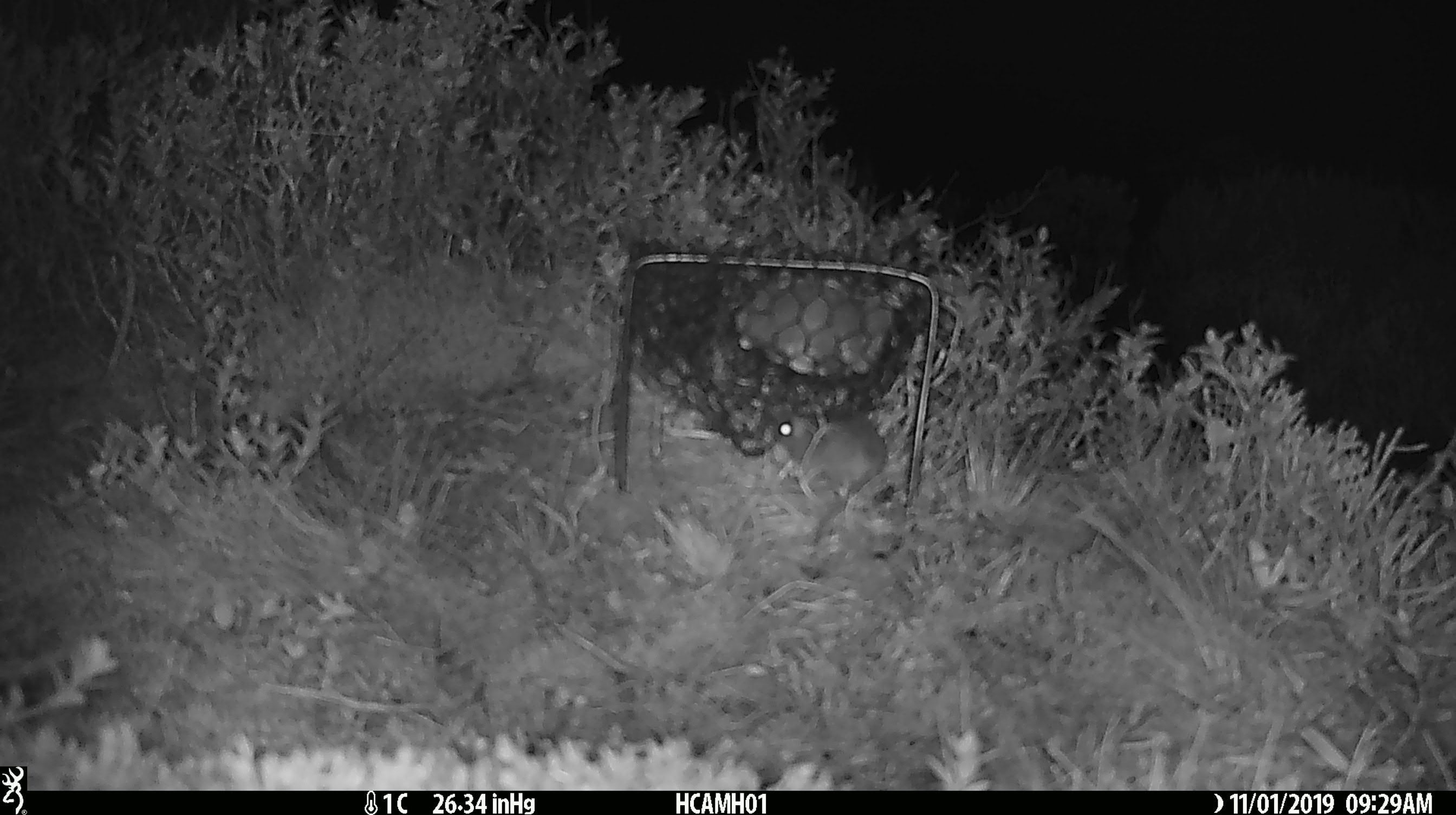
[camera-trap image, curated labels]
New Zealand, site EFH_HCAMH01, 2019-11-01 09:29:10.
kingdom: Animalia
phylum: Chordata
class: Mammalia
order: Rodentia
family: Muridae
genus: Mus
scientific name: Mus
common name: mouse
Mouse (Mus).